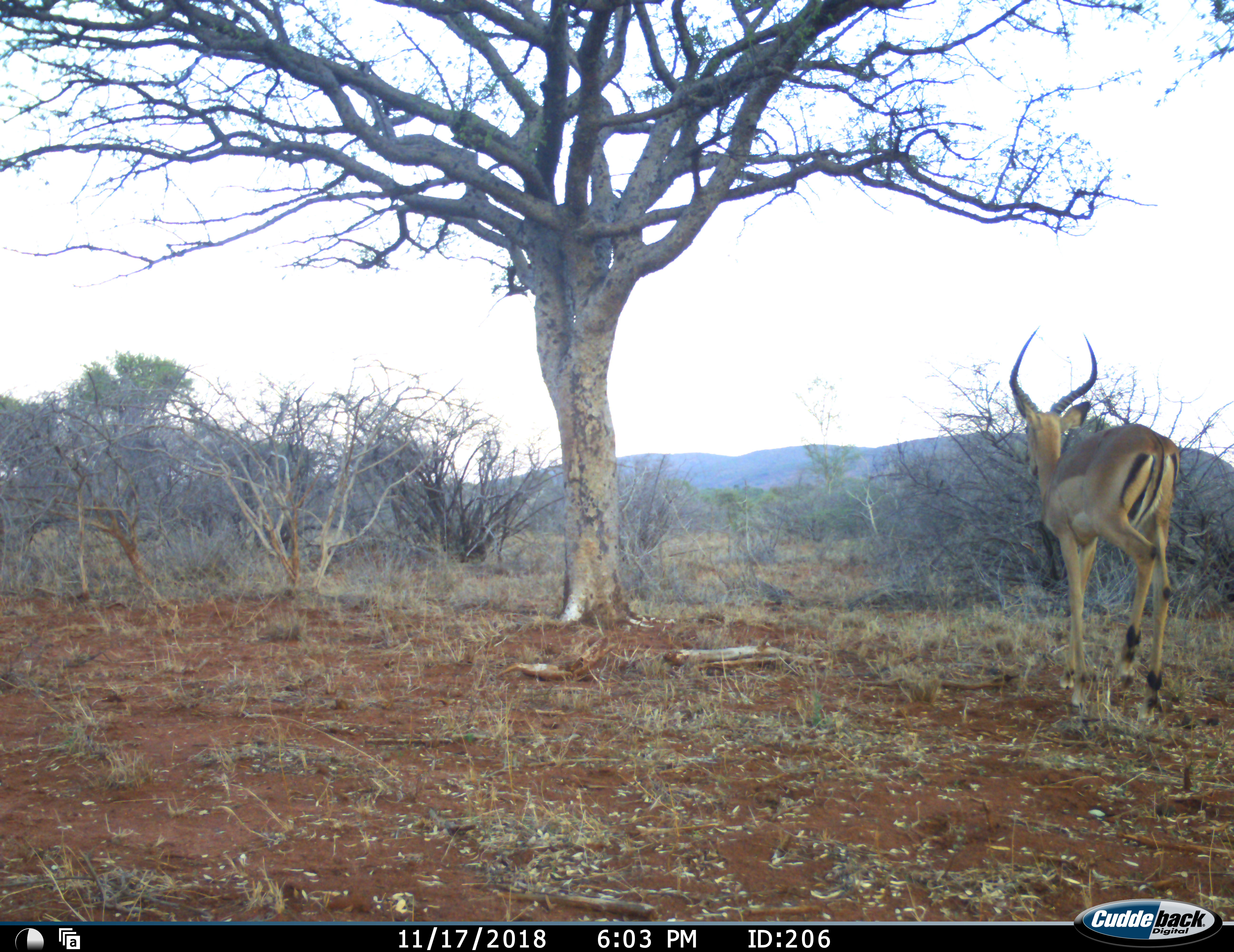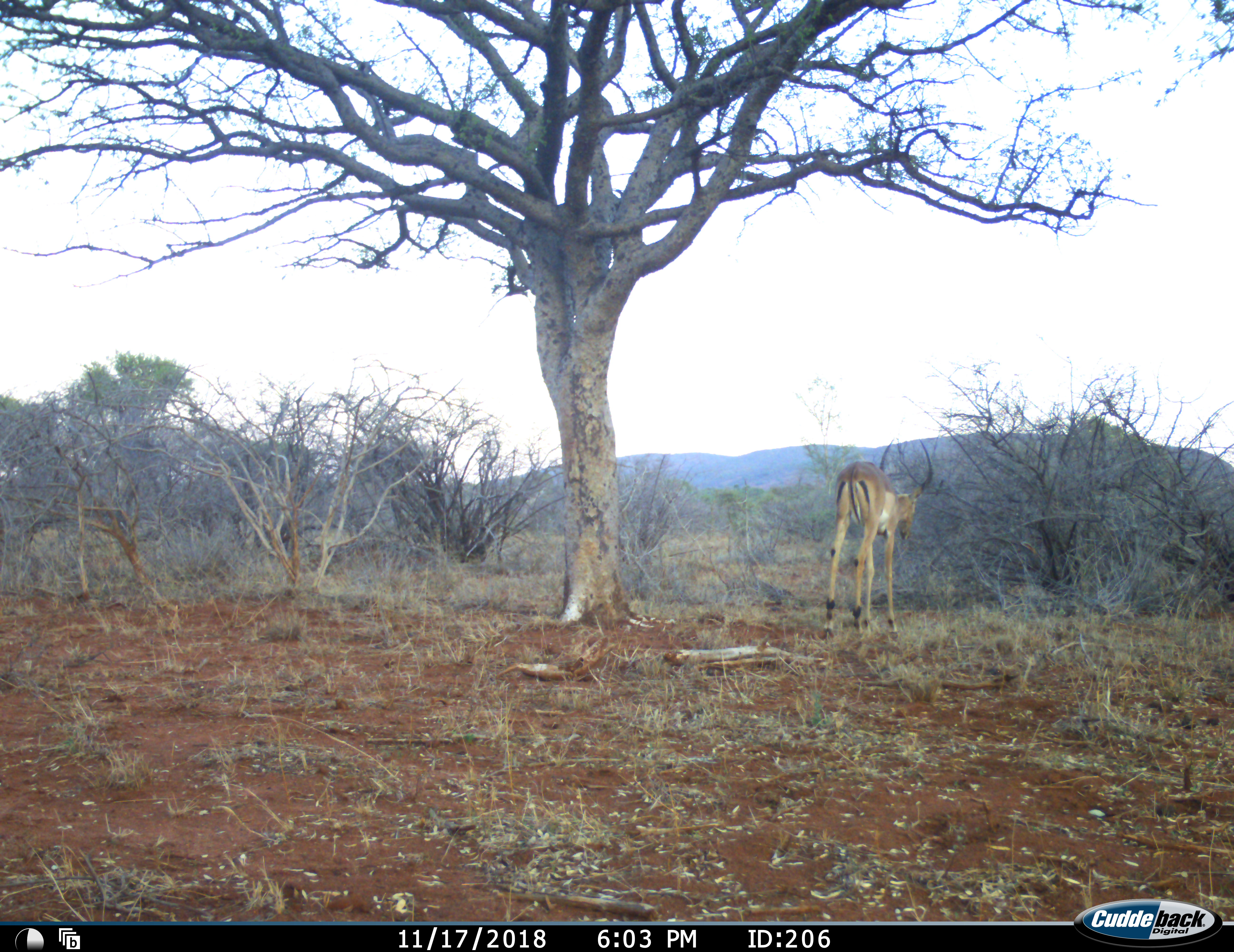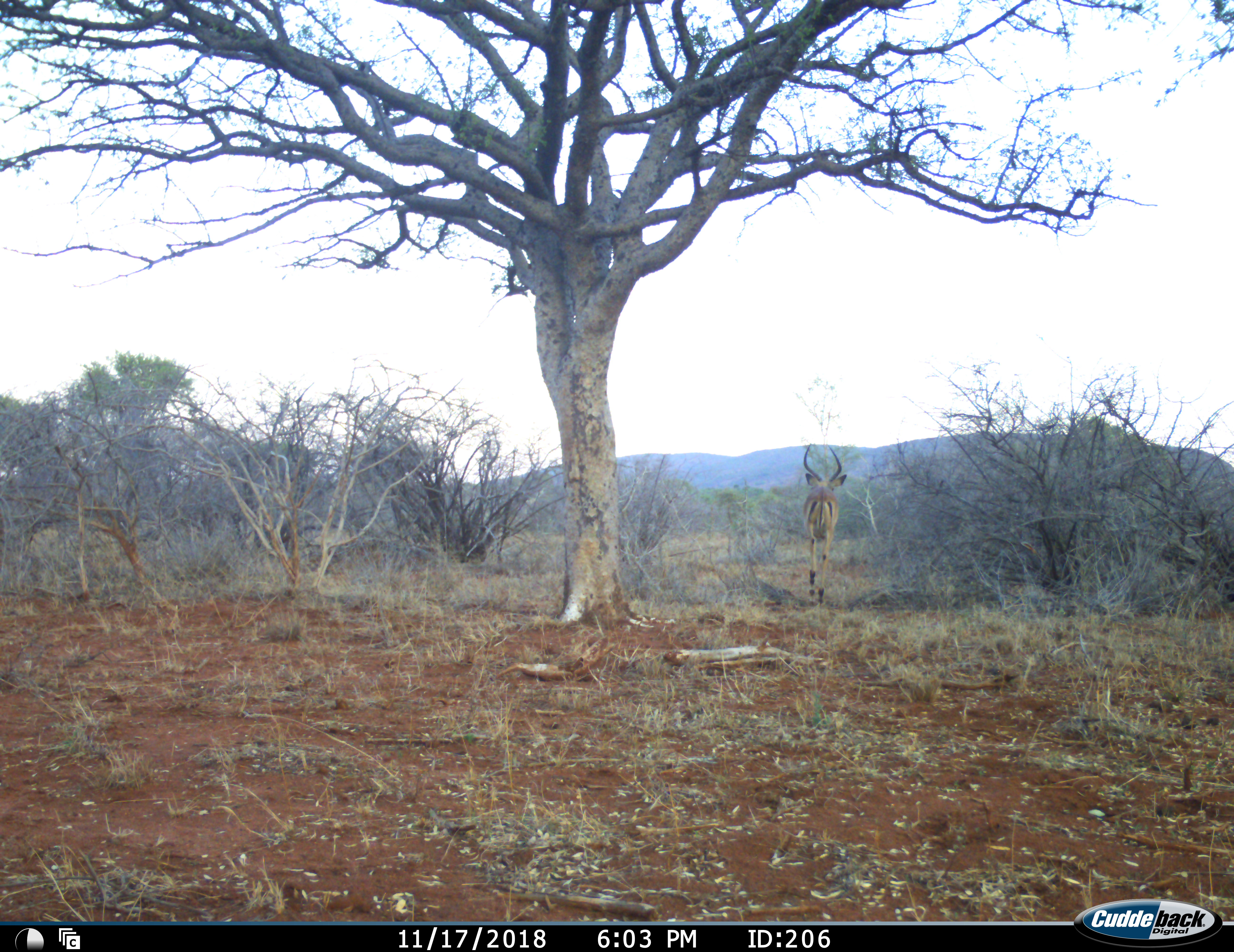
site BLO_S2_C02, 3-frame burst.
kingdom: Animalia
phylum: Chordata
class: Mammalia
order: Artiodactyla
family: Bovidae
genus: Aepyceros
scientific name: Aepyceros melampus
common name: impala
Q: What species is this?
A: Impala (Aepyceros melampus).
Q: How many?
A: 1.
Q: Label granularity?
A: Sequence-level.